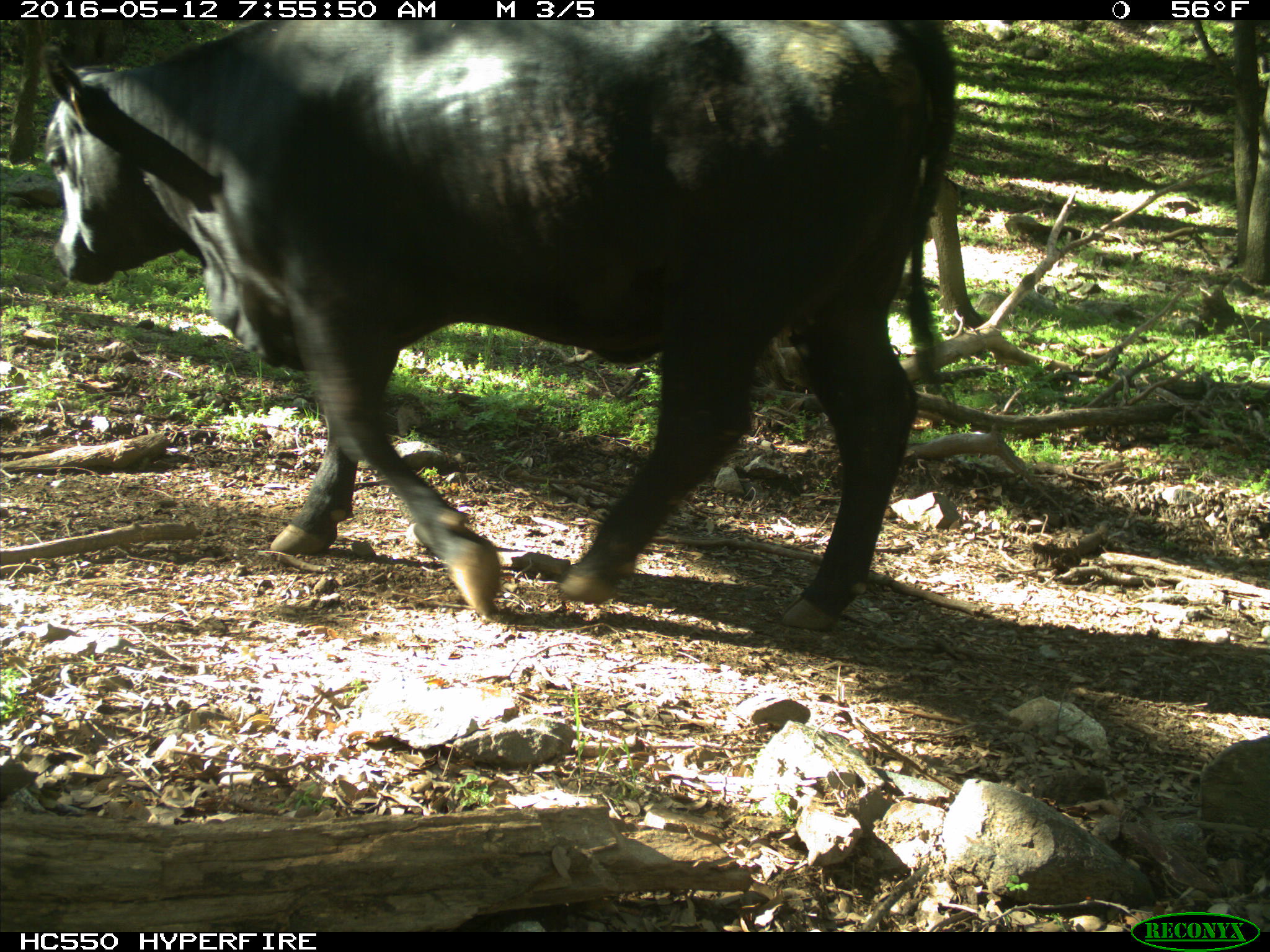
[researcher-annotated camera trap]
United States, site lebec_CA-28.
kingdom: Animalia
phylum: Chordata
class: Mammalia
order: Artiodactyla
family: Bovidae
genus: Bos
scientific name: Bos taurus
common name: domestic cow